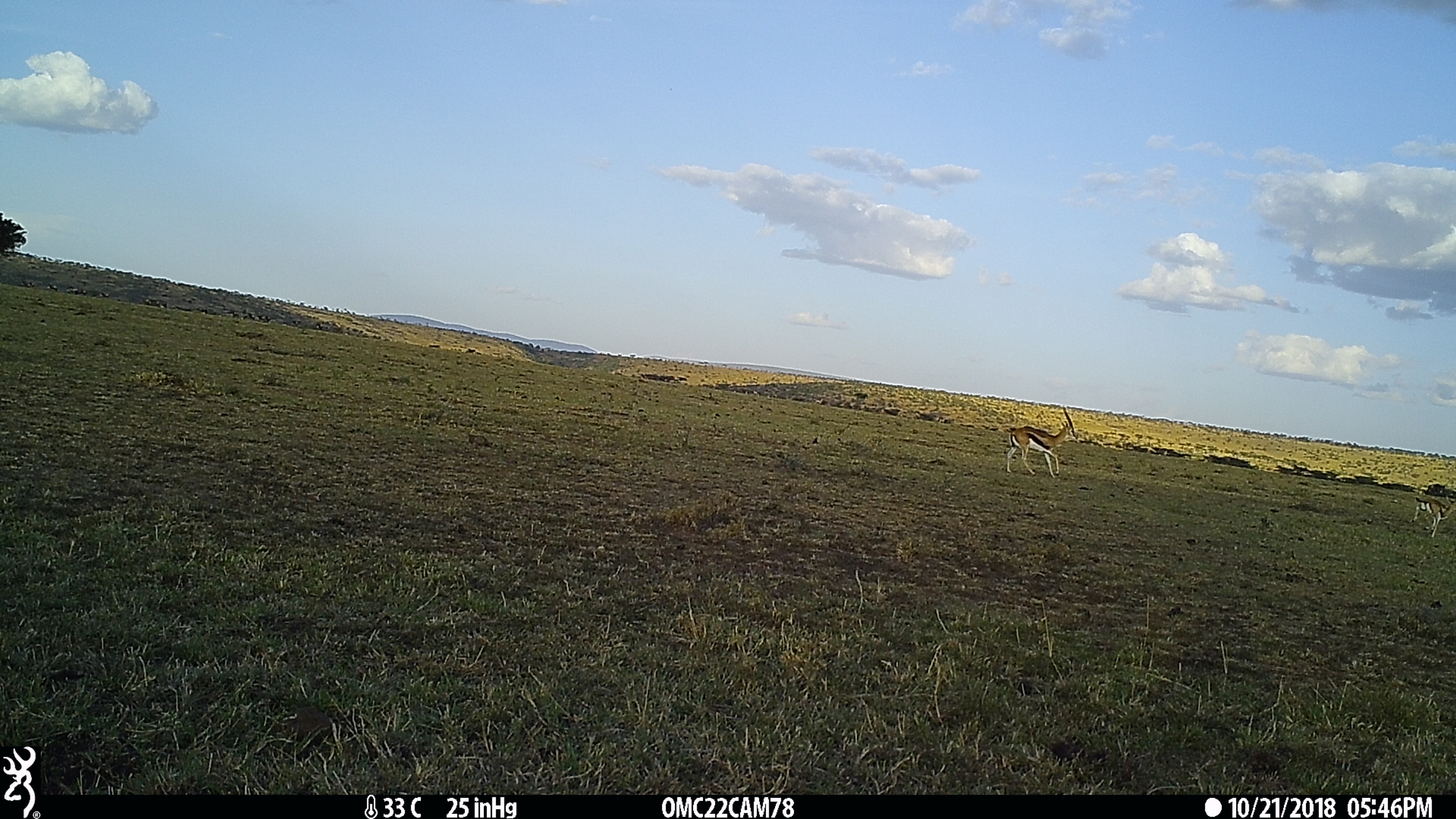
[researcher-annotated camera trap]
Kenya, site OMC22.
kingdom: Animalia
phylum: Chordata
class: Mammalia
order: Artiodactyla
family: Bovidae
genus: Eudorcas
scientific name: Eudorcas thomsonii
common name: thomon's gazelle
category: gazelle thomsons